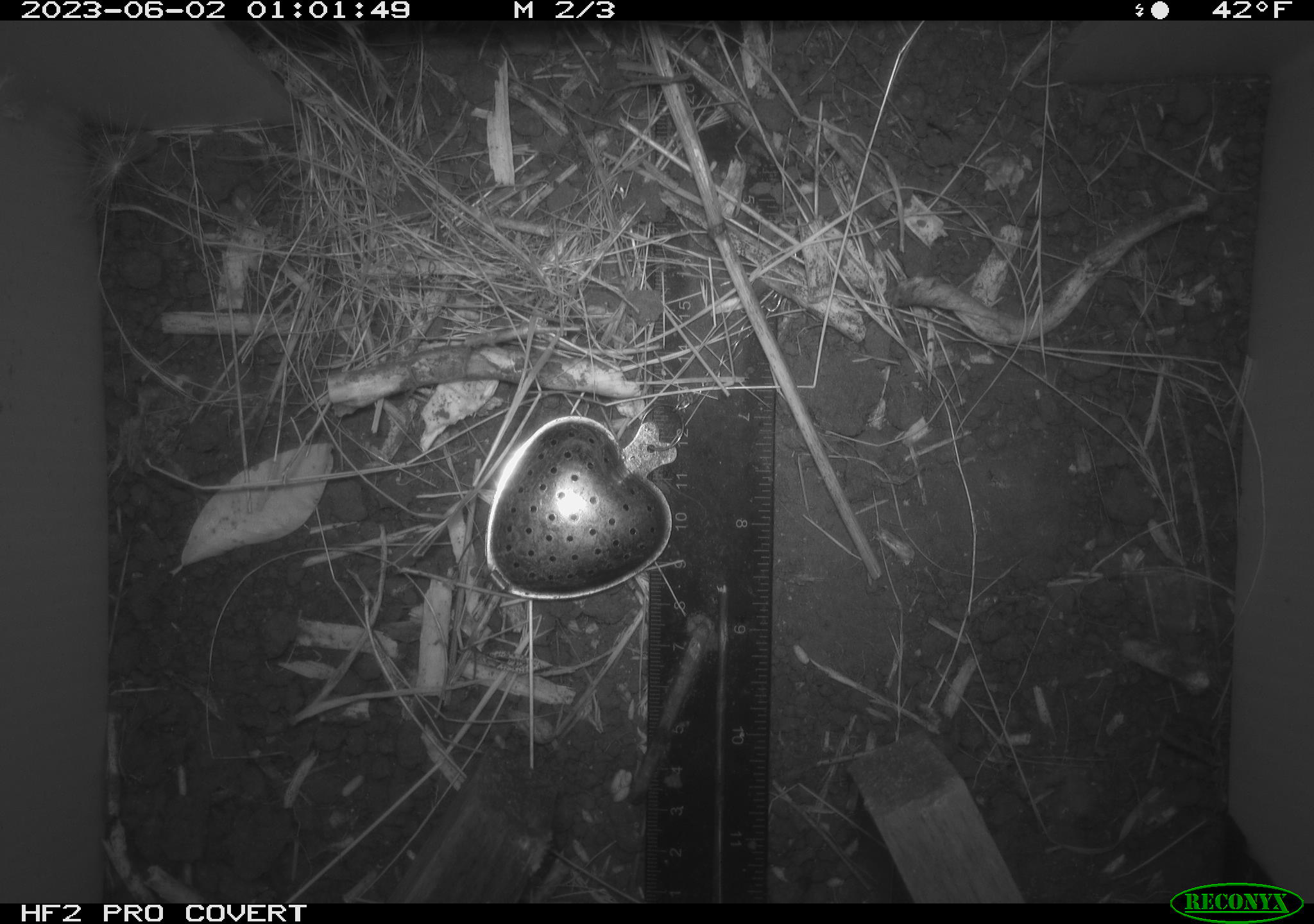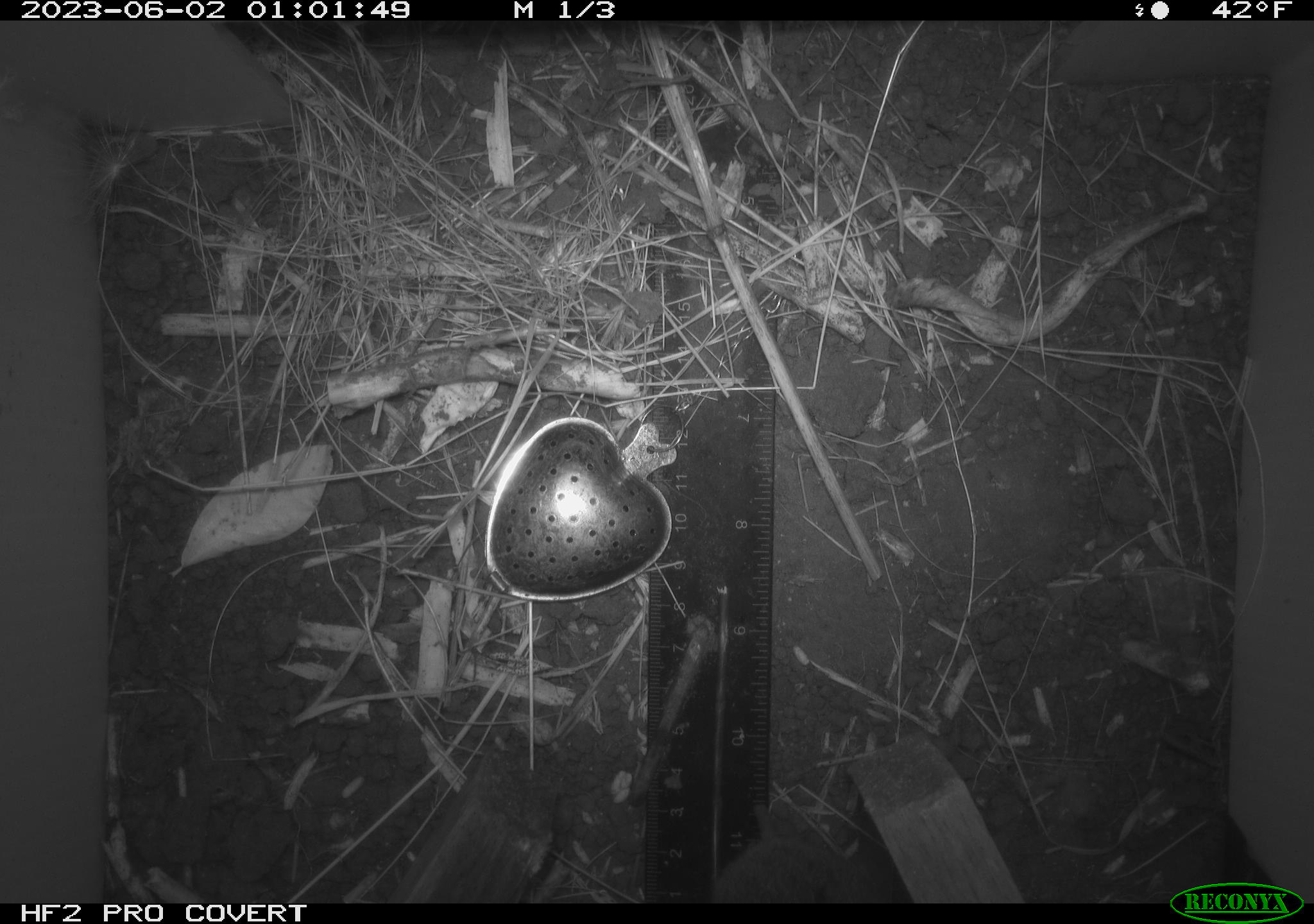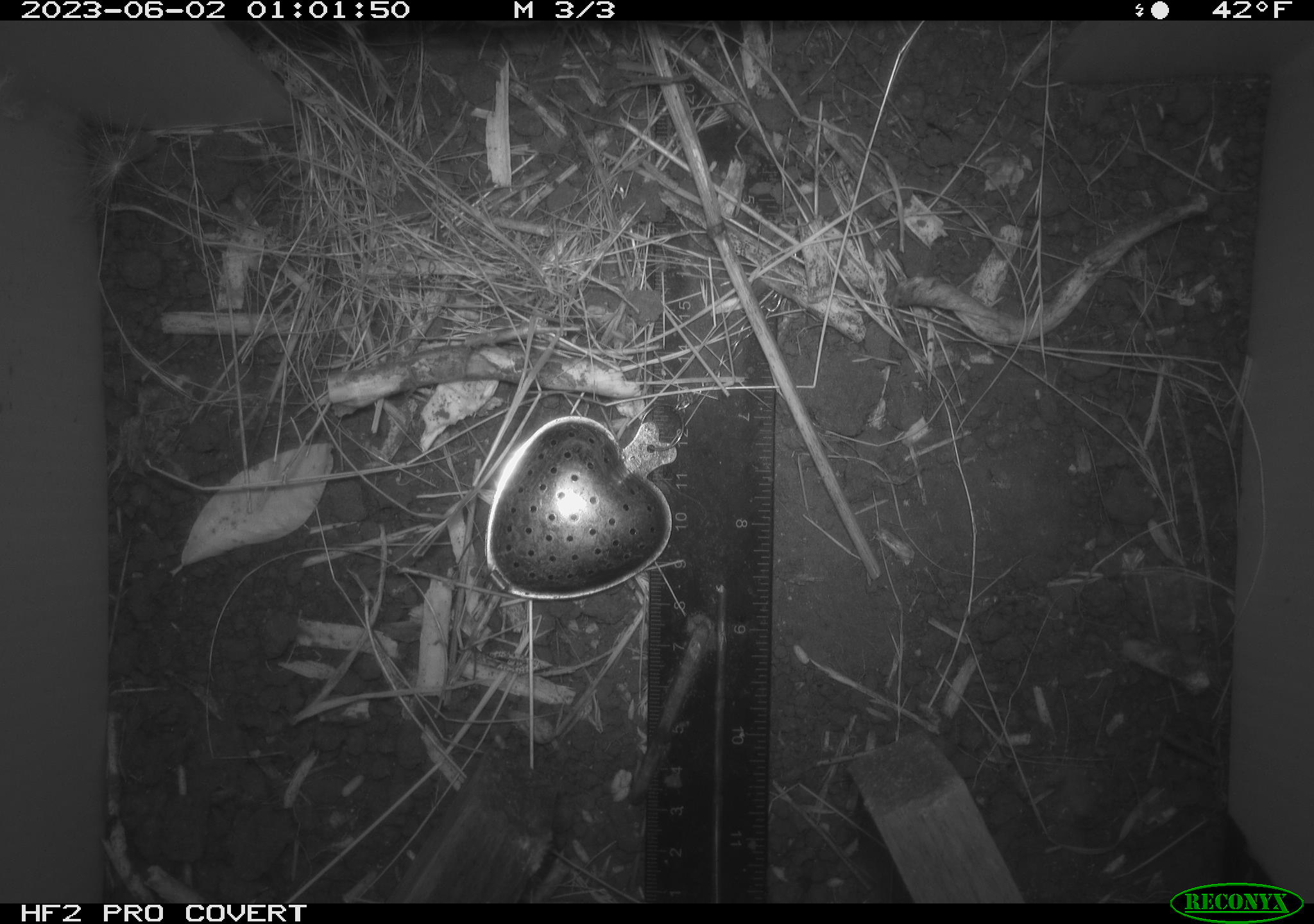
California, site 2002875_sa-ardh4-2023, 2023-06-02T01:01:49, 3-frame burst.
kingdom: Animalia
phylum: Chordata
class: Mammalia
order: Rodentia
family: Cricetidae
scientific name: Arvicolinae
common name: voles, lemmings, and muskrats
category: arvicolinae subfamily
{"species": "arvicolinae subfamily (voles, lemmings, and muskrats) (Arvicolinae)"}